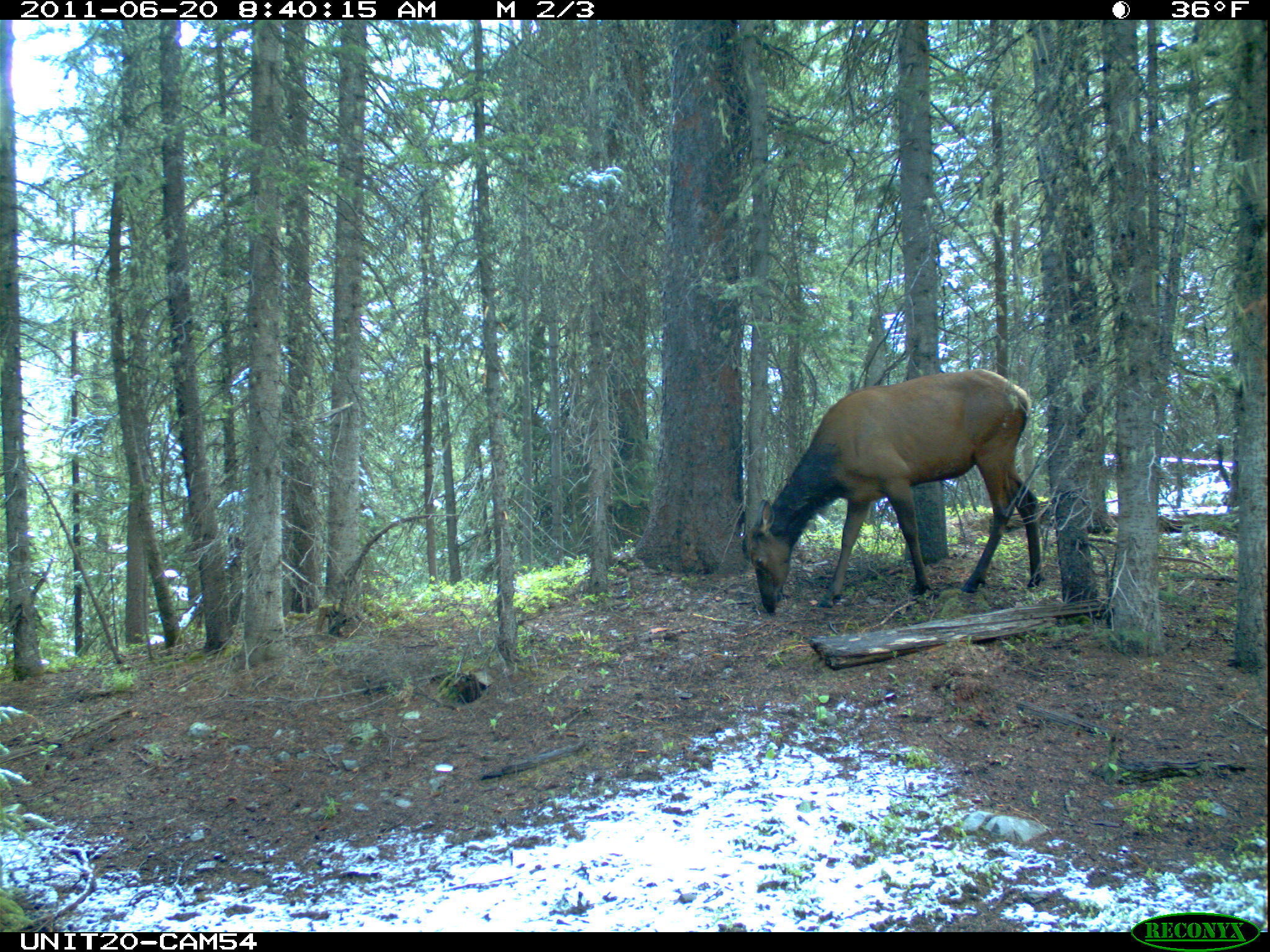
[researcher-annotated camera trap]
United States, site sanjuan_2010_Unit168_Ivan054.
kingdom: Animalia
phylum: Chordata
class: Mammalia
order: Artiodactyla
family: Cervidae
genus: Cervus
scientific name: Cervus elaphus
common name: red deer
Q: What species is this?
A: Cervus elaphus (red deer).